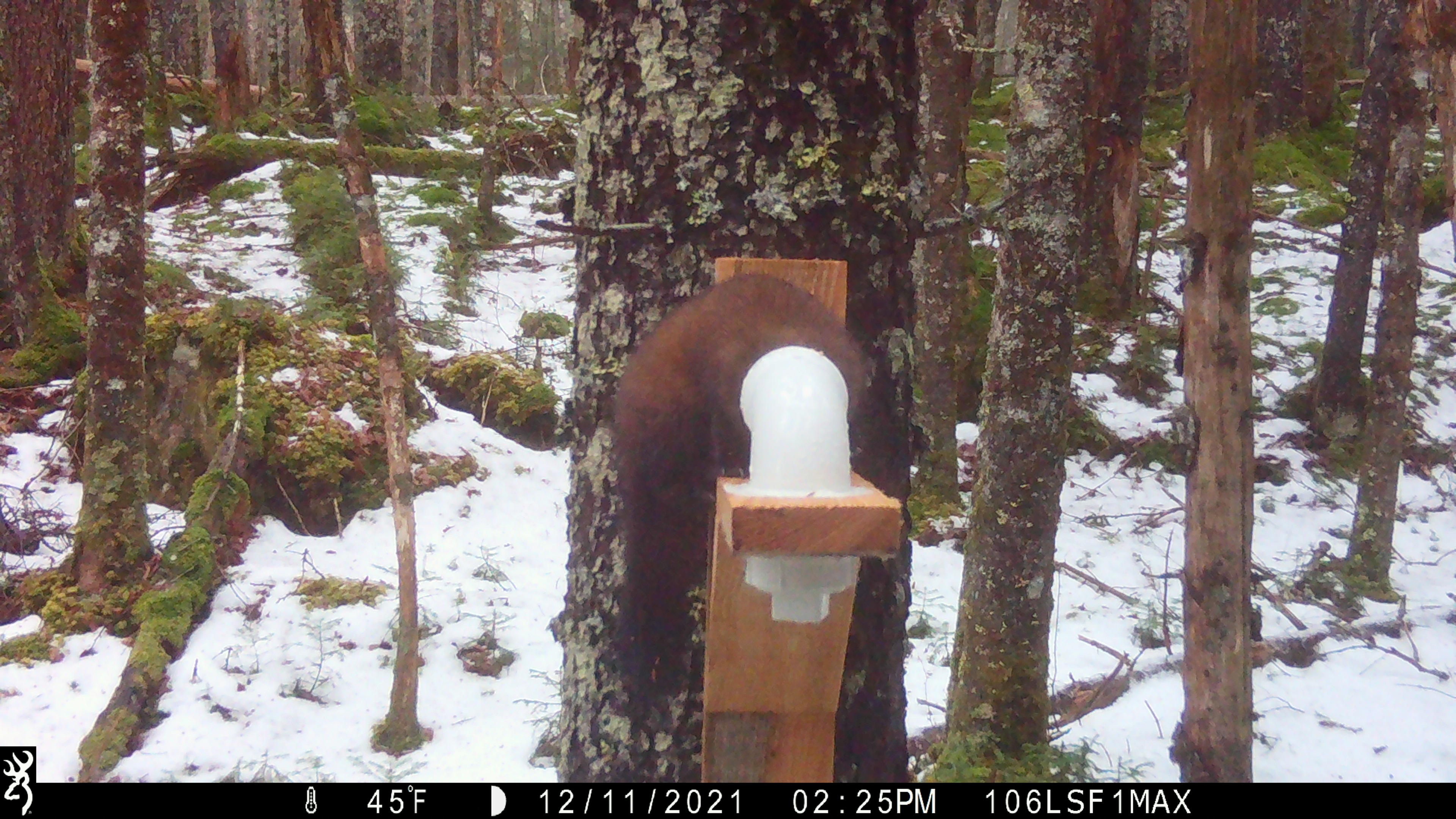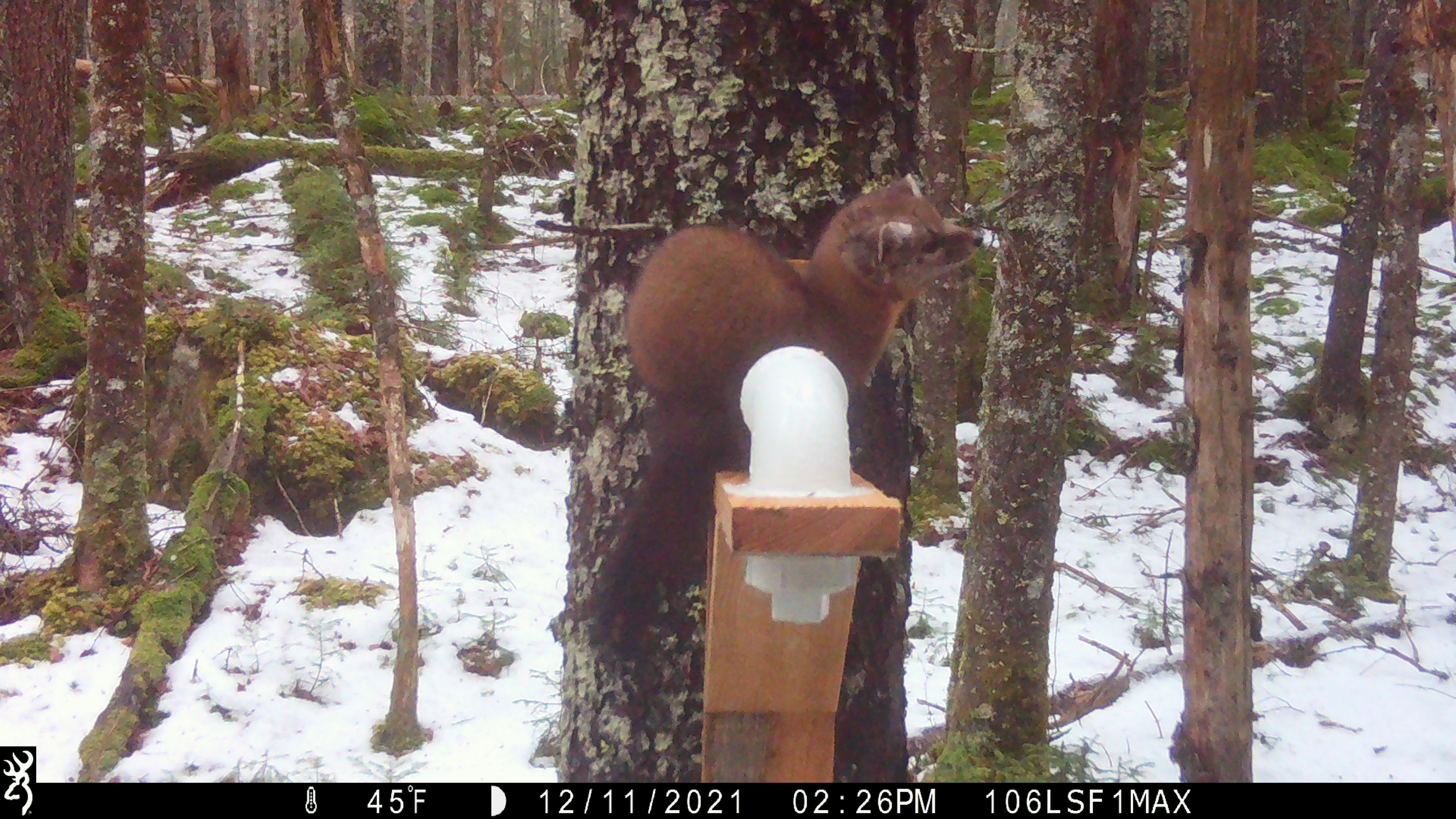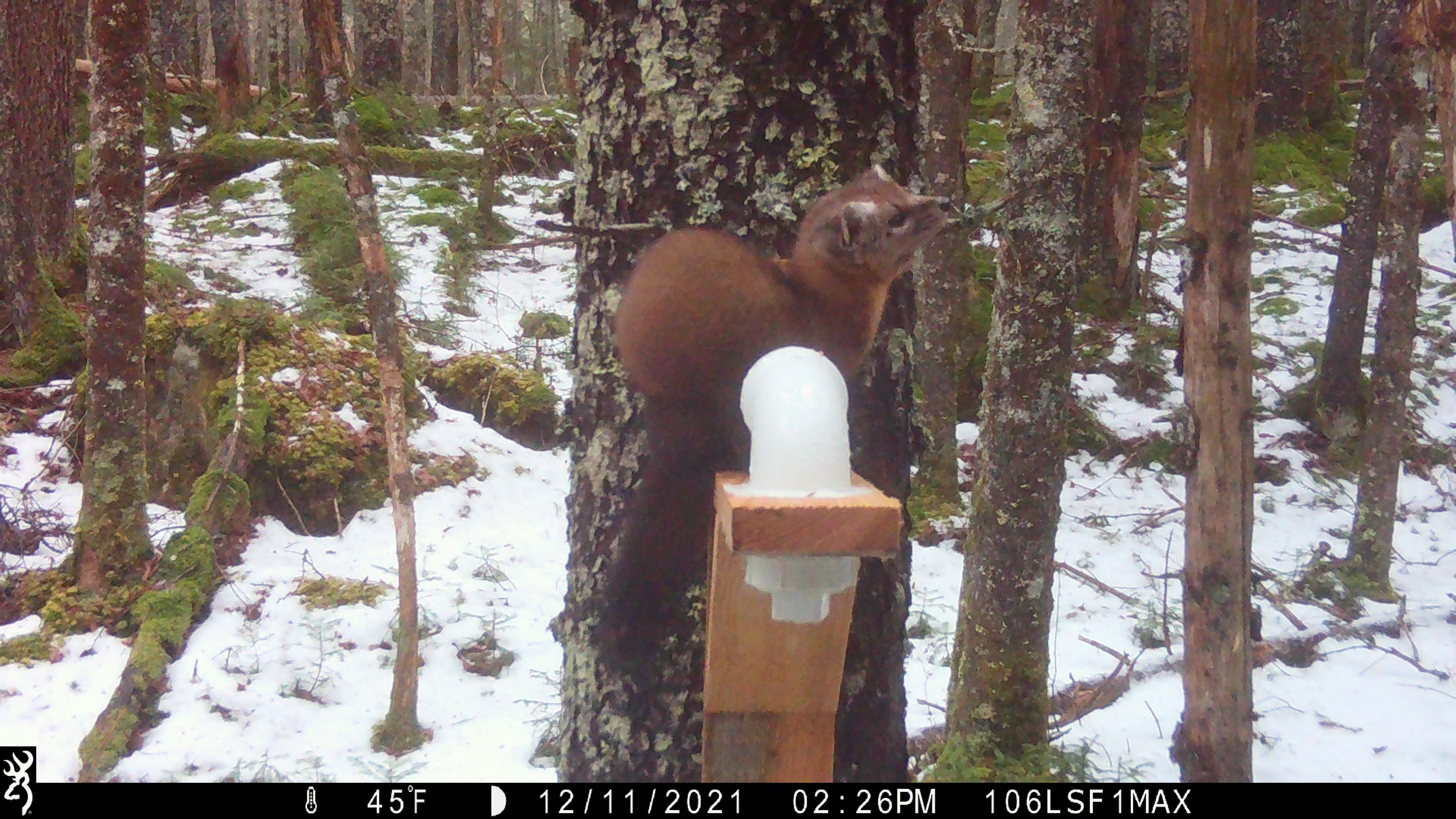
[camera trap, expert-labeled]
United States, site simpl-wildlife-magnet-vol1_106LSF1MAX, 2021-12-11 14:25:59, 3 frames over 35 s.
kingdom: Animalia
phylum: Chordata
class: Mammalia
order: Carnivora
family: Mustelidae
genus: Martes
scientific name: Martes americana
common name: american marten